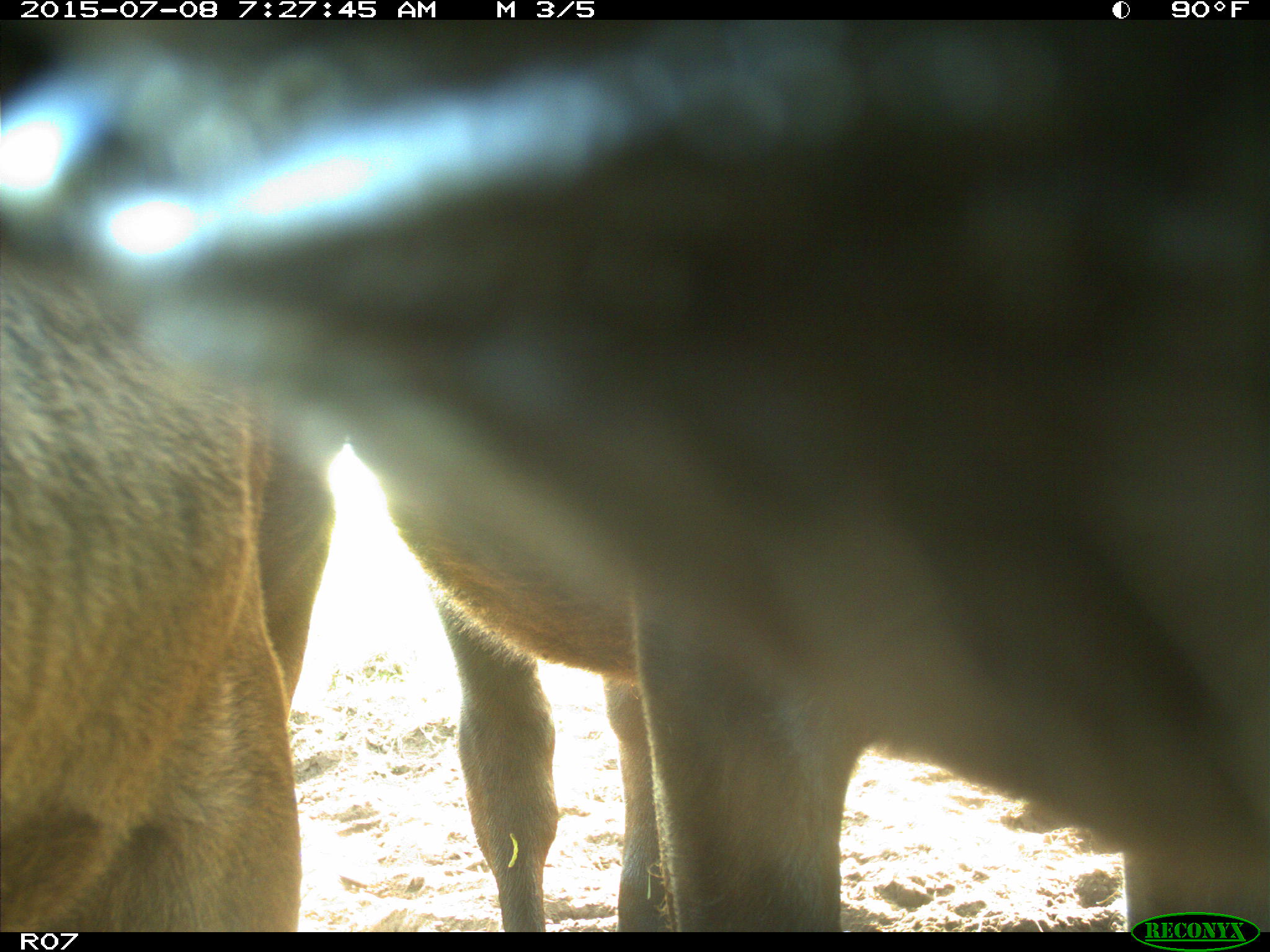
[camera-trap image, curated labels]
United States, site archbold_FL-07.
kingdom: Animalia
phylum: Chordata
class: Mammalia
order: Artiodactyla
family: Bovidae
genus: Bos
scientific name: Bos taurus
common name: domestic cow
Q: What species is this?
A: Bos taurus (domestic cow).